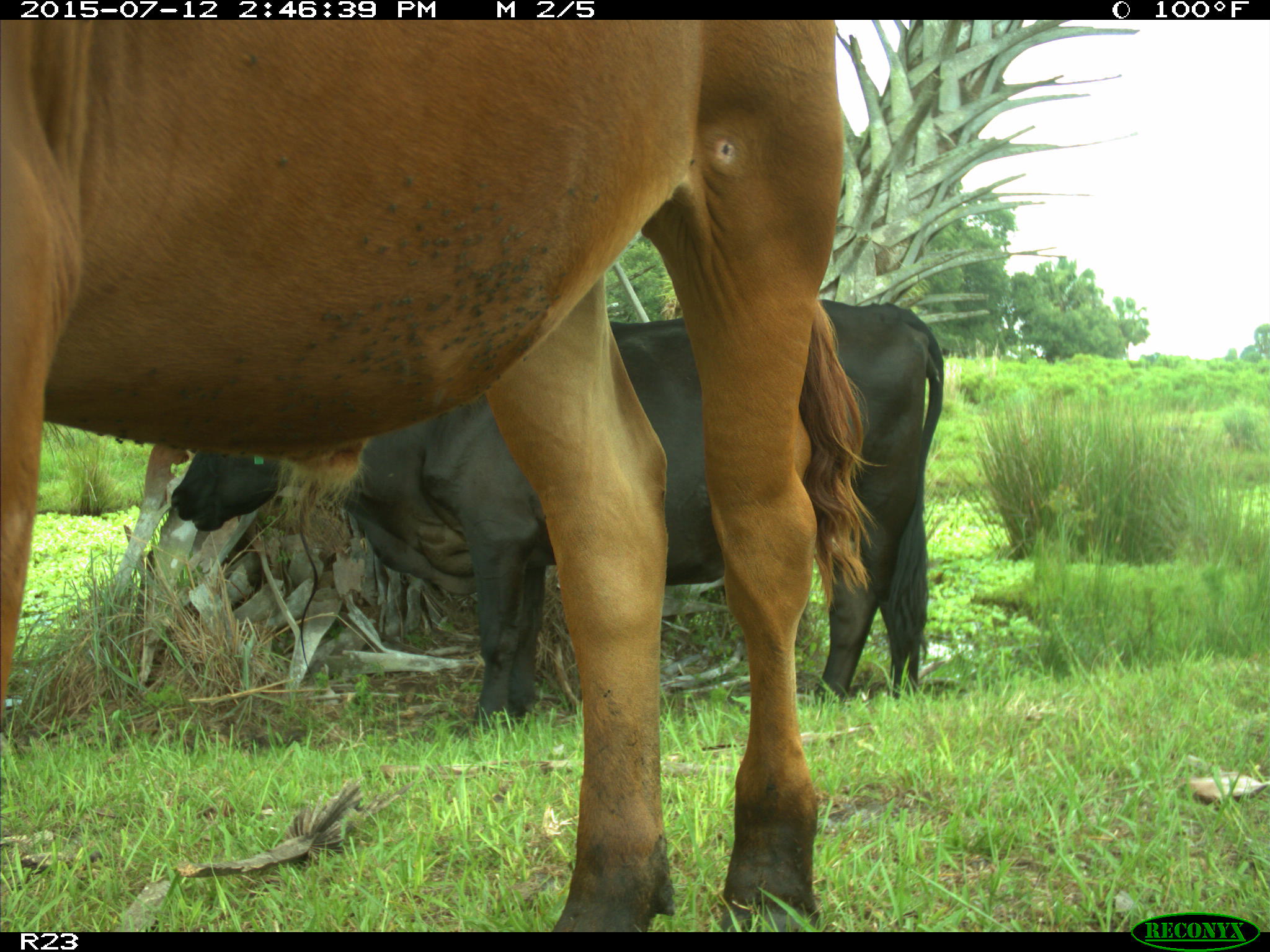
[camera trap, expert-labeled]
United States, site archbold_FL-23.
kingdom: Animalia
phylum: Chordata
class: Mammalia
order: Artiodactyla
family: Bovidae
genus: Bos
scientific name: Bos taurus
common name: domestic cow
Bos taurus (domestic cow).